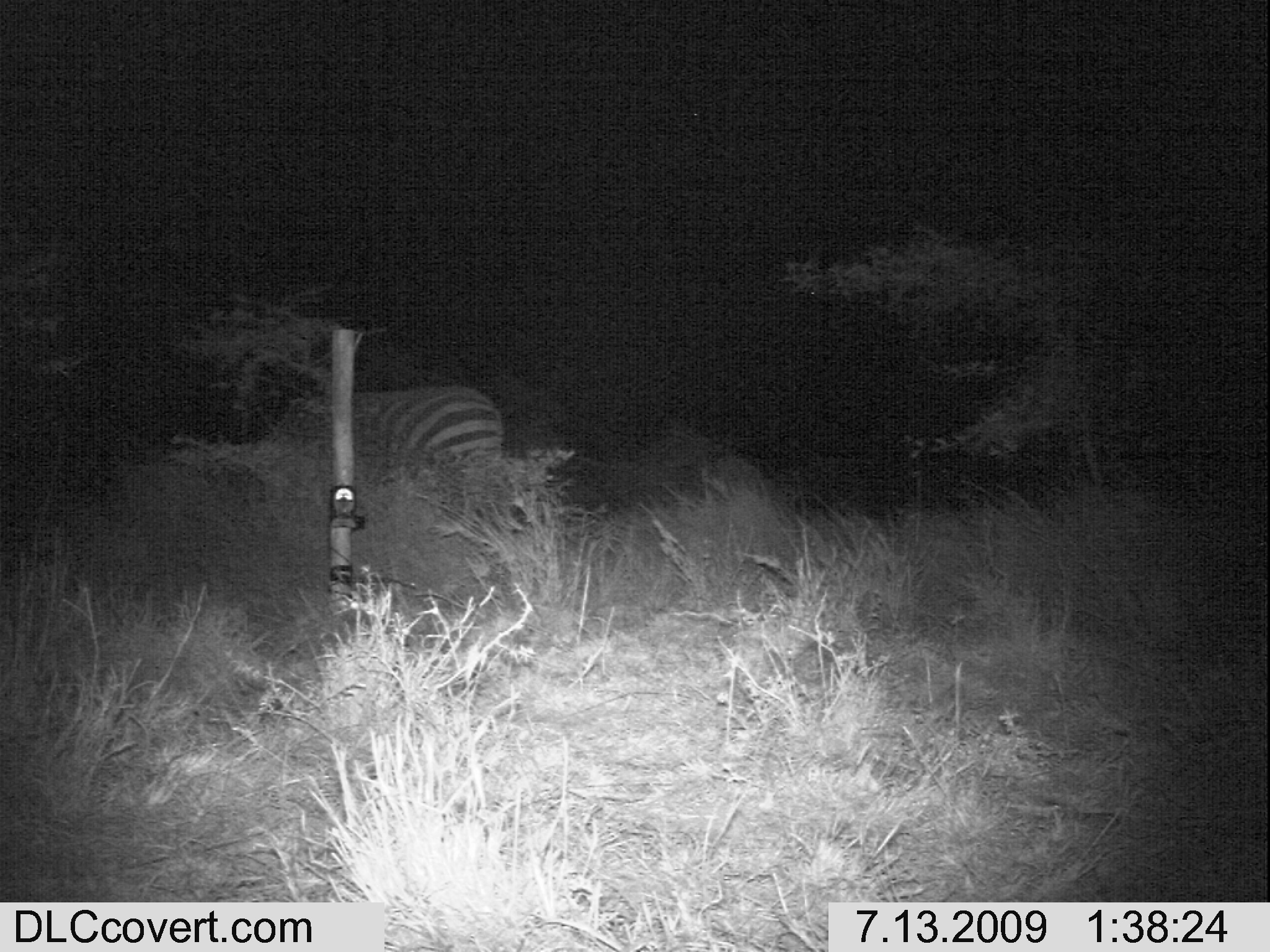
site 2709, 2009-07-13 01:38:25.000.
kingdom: Animalia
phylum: Chordata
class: Mammalia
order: Perissodactyla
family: Equidae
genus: Equus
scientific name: Equus quagga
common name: plains zebra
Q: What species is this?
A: Equus quagga (plains zebra).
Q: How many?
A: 1.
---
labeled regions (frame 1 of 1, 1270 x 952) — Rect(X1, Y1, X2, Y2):
equus quagga: Rect(301, 380, 505, 472)